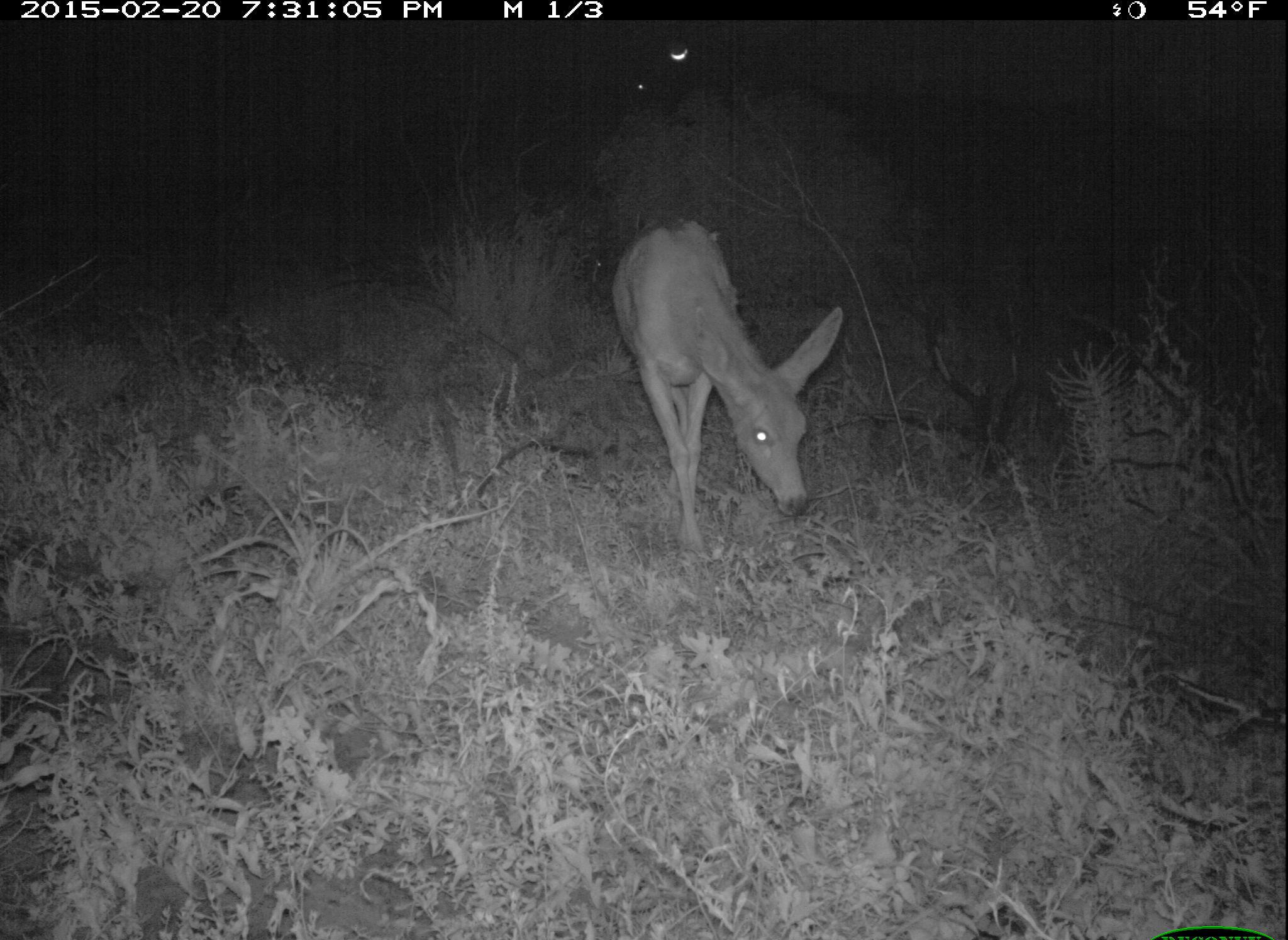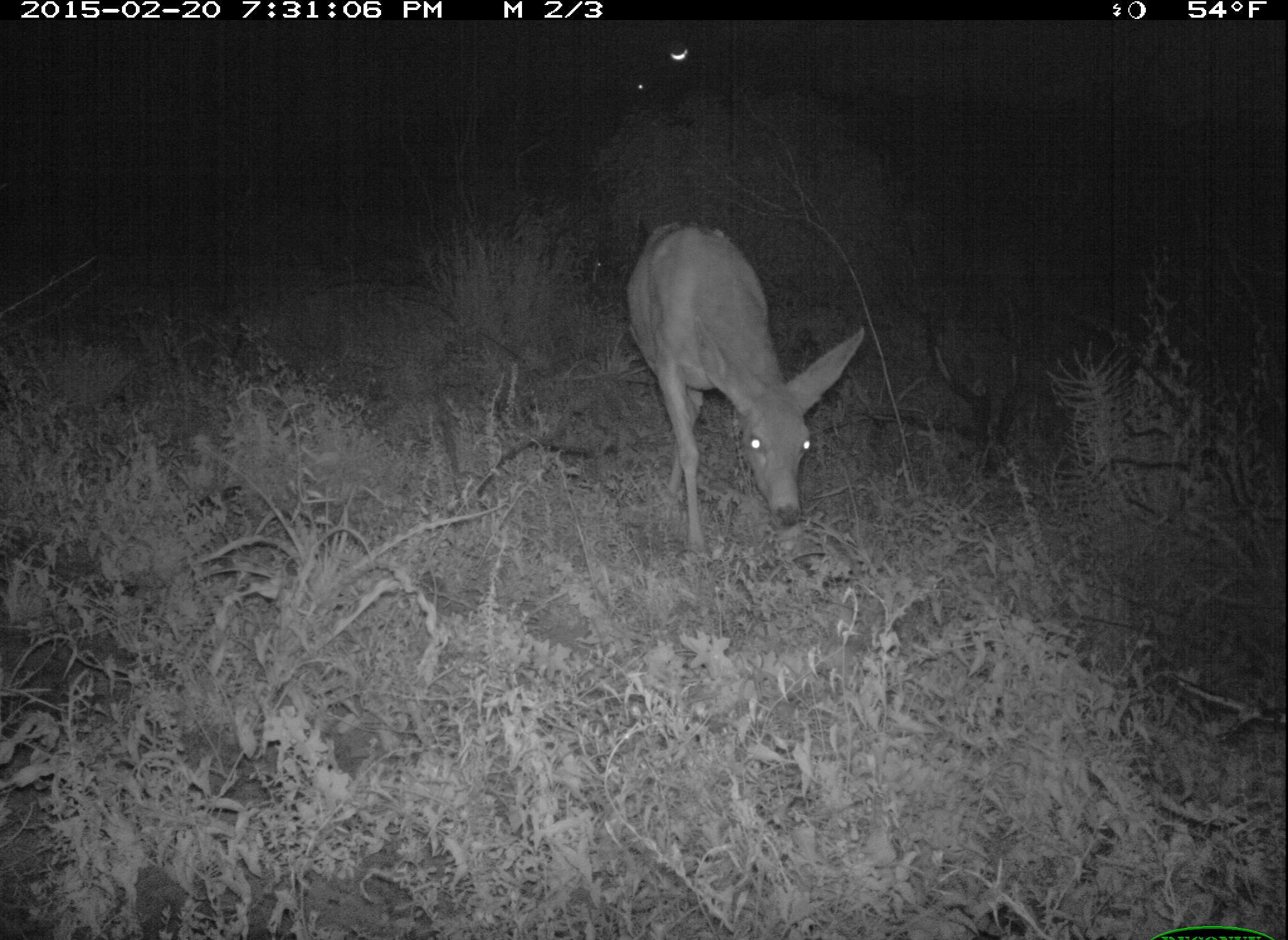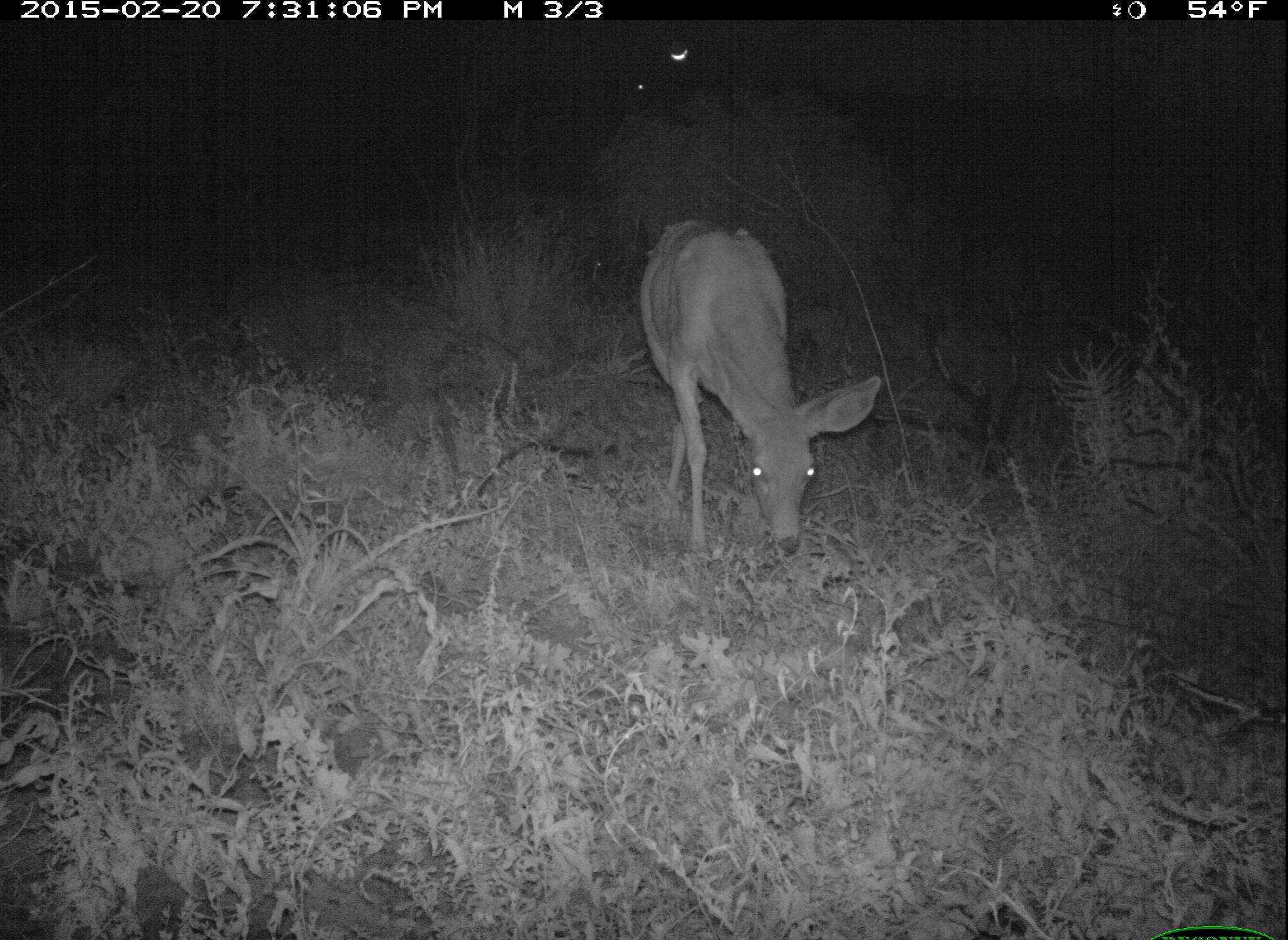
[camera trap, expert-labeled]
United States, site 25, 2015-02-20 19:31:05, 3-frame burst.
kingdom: Animalia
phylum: Chordata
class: Mammalia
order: Artiodactyla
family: Cervidae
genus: Odocoileus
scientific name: Odocoileus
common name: deer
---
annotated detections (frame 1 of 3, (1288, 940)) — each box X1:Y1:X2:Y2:
deer: 609:214:844:557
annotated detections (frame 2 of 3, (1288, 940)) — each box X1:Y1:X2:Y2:
deer: 623:218:867:557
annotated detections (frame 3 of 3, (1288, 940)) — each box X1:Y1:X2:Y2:
deer: 638:217:883:564